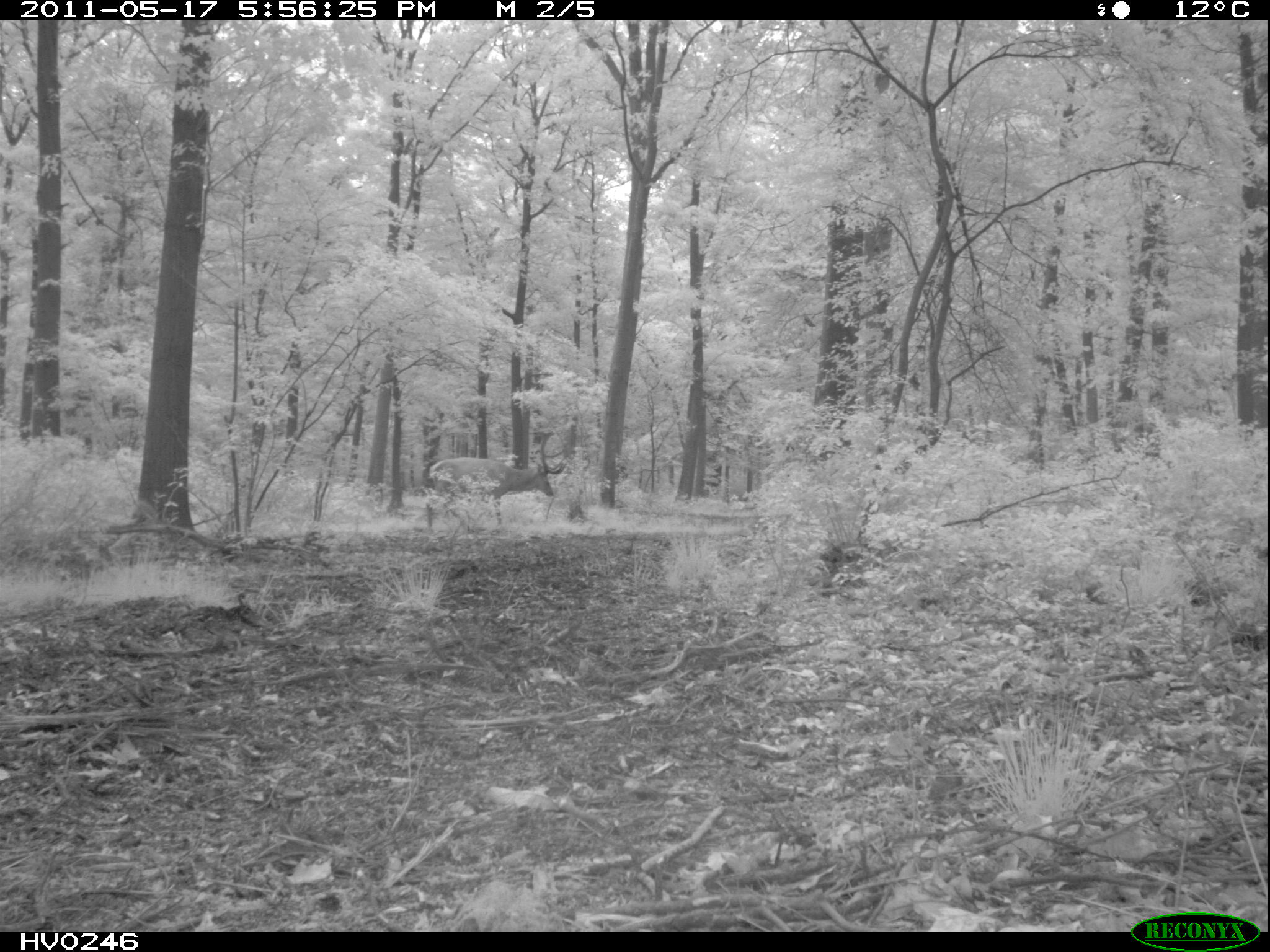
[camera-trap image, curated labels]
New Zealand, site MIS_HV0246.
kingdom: Animalia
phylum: Chordata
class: Mammalia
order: Artiodactyla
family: Cervidae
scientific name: Cervidae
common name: deer